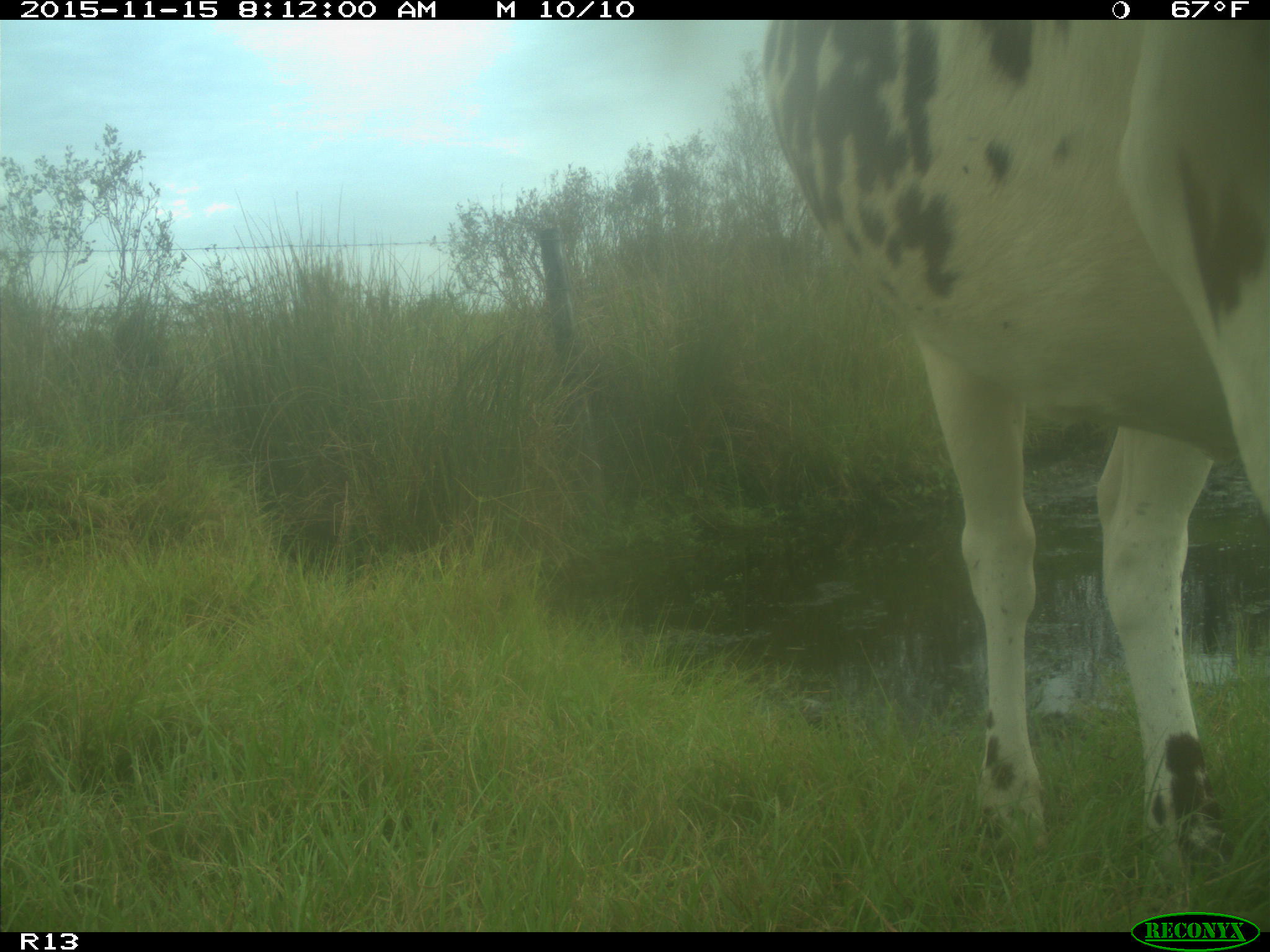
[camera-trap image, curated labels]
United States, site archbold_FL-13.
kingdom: Animalia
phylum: Chordata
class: Mammalia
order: Artiodactyla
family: Bovidae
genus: Bos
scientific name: Bos taurus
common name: domestic cow